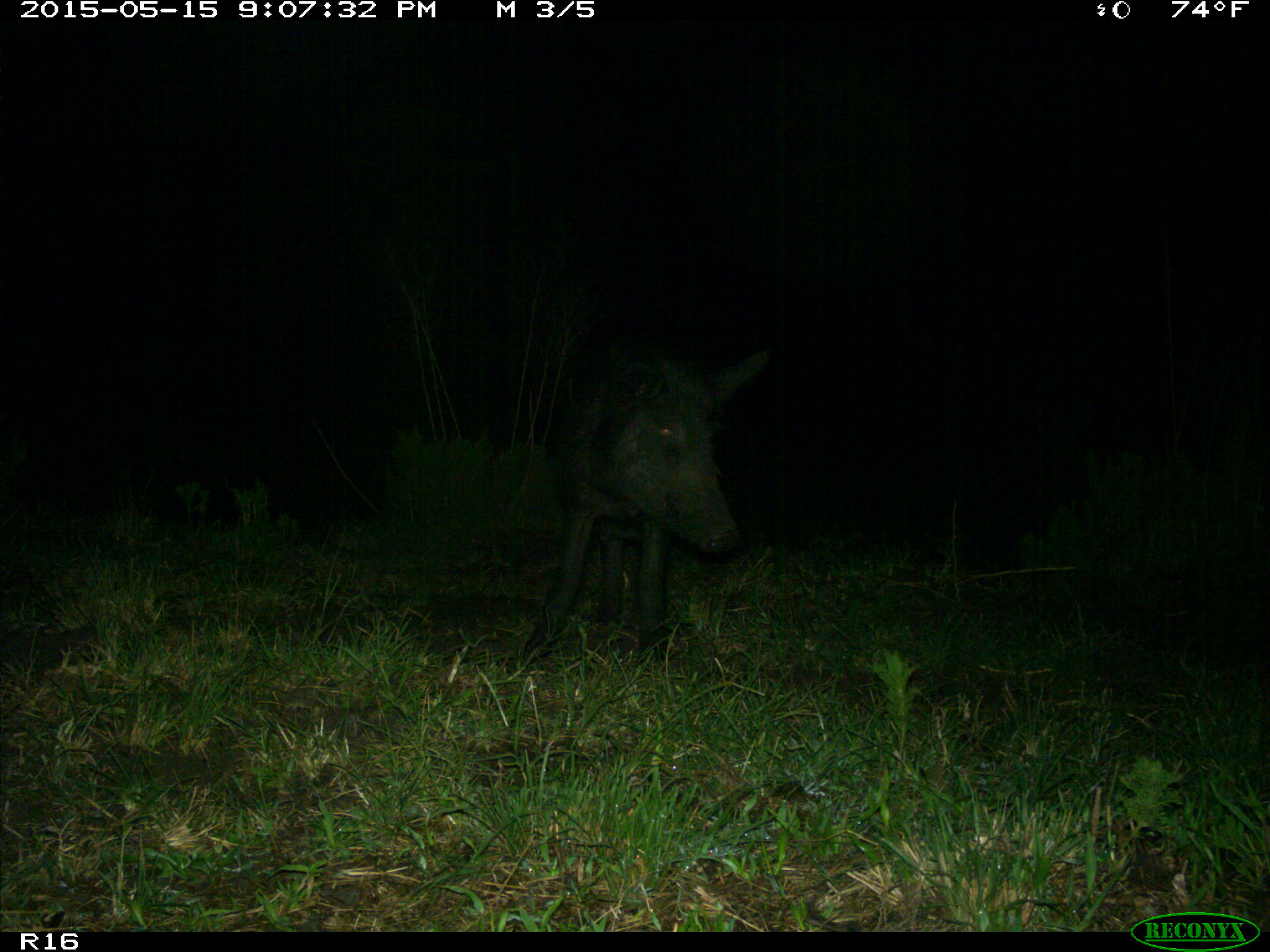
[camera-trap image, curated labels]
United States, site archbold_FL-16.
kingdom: Animalia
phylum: Chordata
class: Mammalia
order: Artiodactyla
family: Suidae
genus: Sus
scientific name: Sus scrofa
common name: wild boar